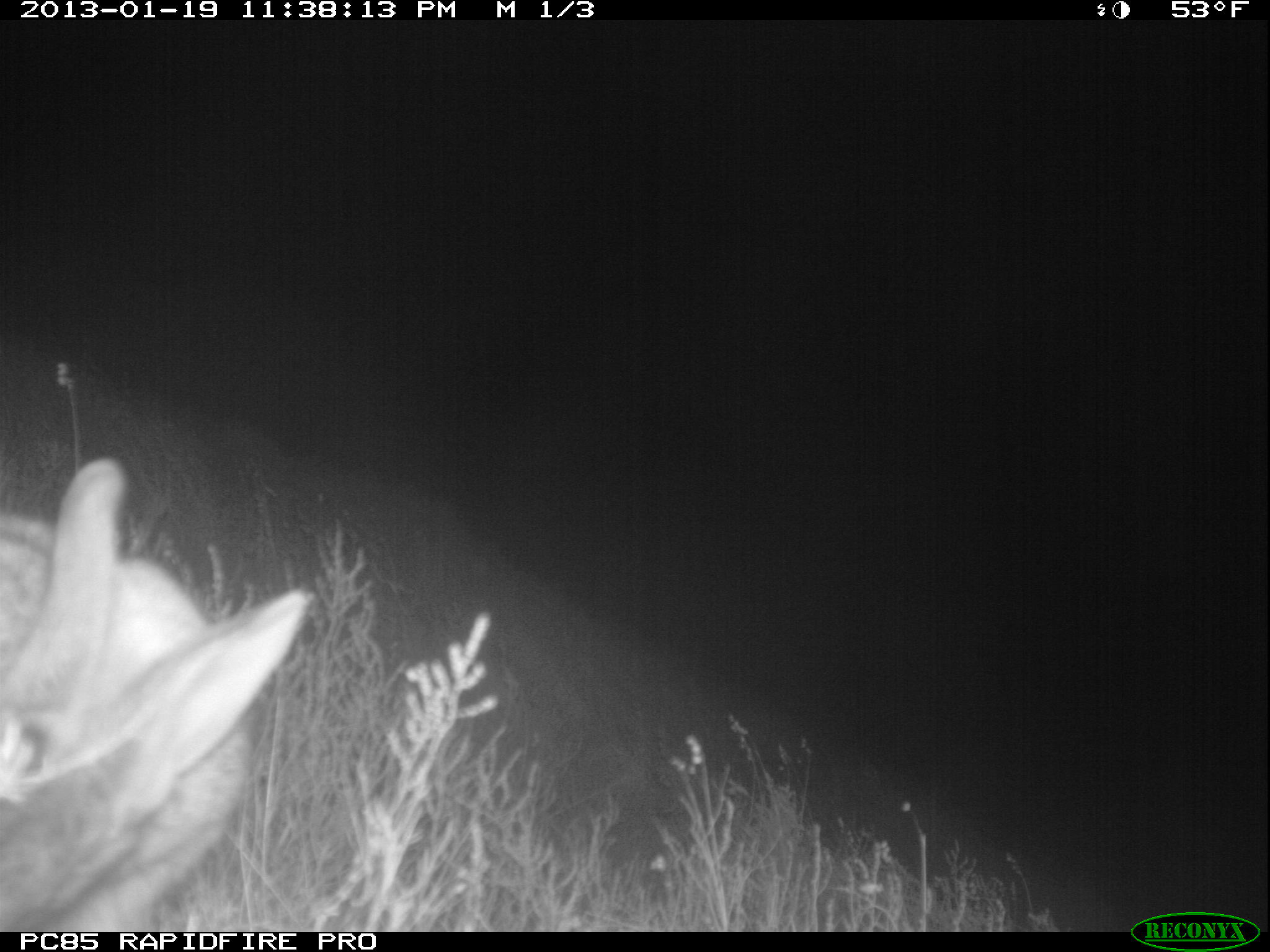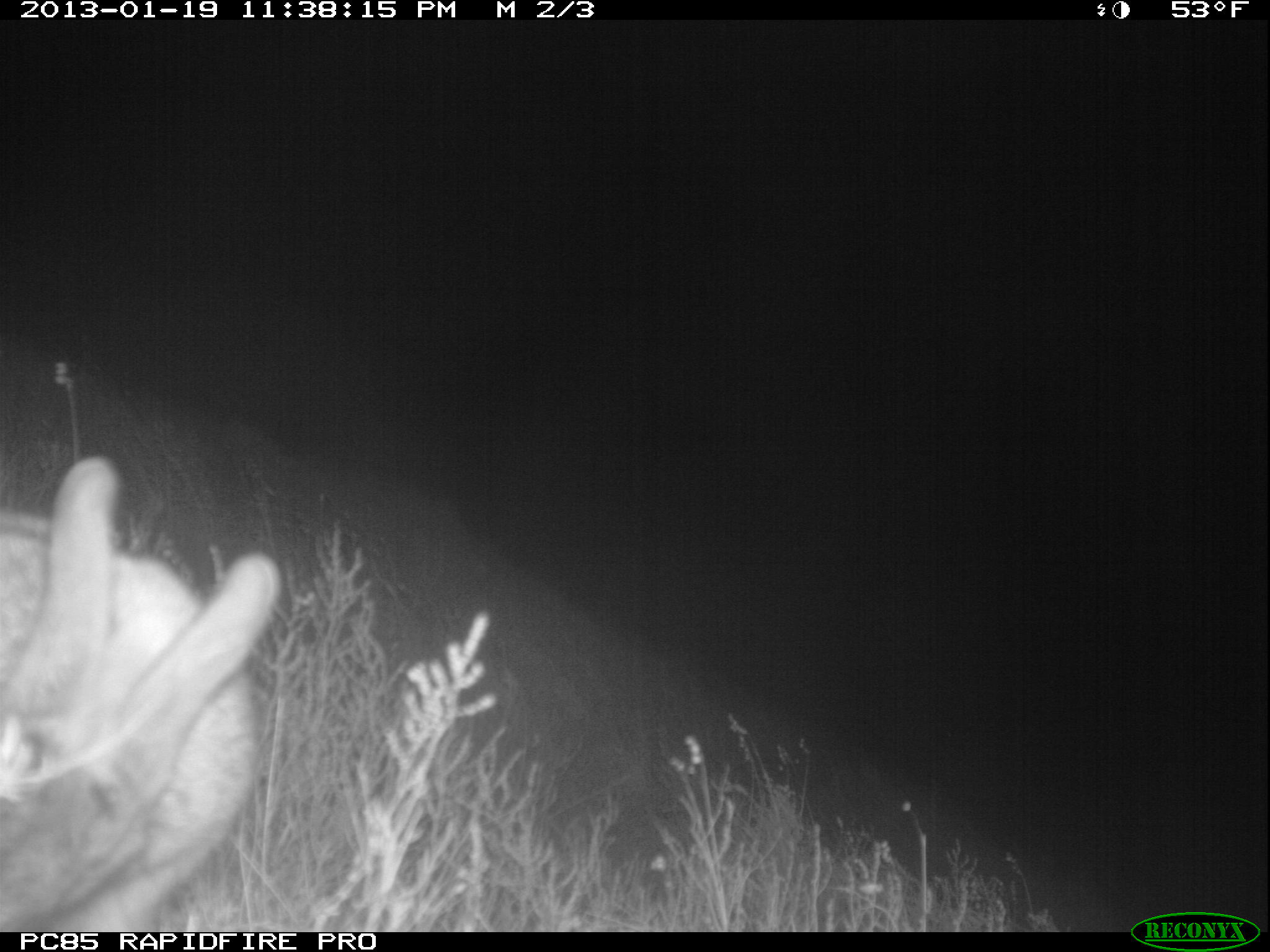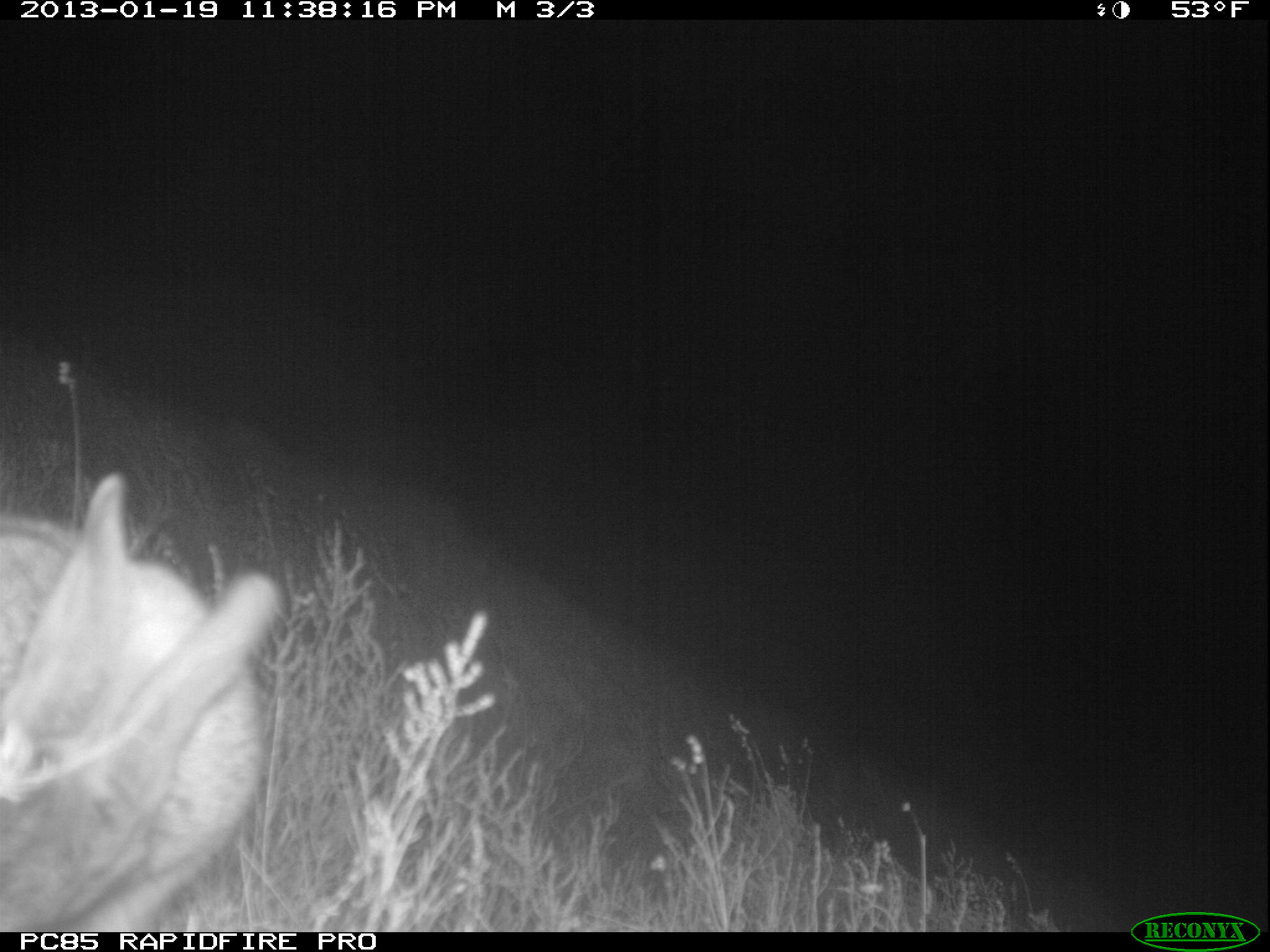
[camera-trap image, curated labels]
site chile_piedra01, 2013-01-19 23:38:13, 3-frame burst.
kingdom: Animalia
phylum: Chordata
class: Mammalia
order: Lagomorpha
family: Leporidae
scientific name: Leporidae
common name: rabbits and hares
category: rabbit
Rabbit (rabbits and hares) (Leporidae).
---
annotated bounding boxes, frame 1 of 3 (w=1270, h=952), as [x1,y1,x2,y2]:
rabbit: [0,459,305,930]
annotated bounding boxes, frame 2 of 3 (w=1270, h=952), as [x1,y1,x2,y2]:
rabbit: [0,456,283,937]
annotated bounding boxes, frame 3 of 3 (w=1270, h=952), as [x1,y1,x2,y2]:
rabbit: [0,477,283,937]